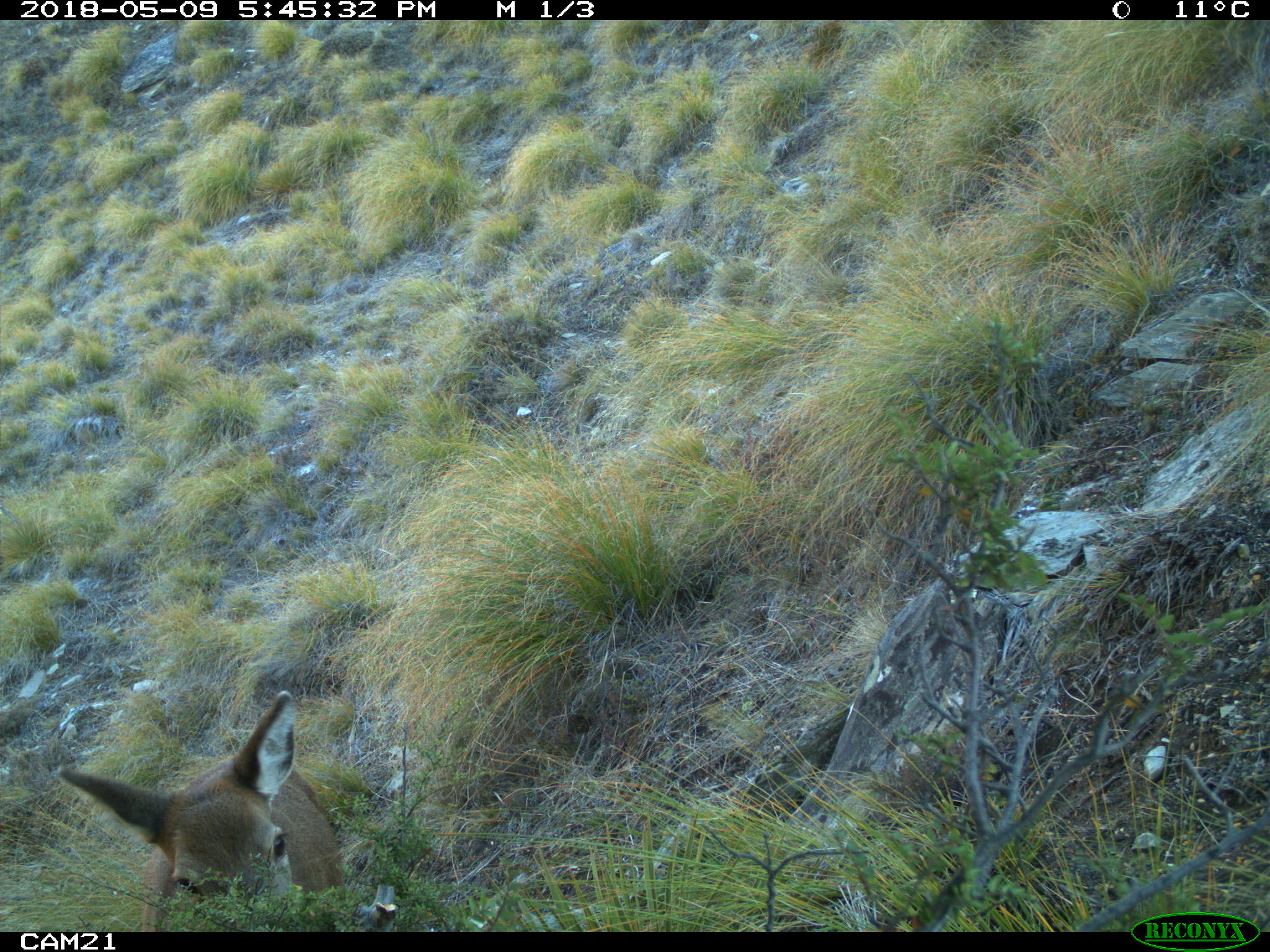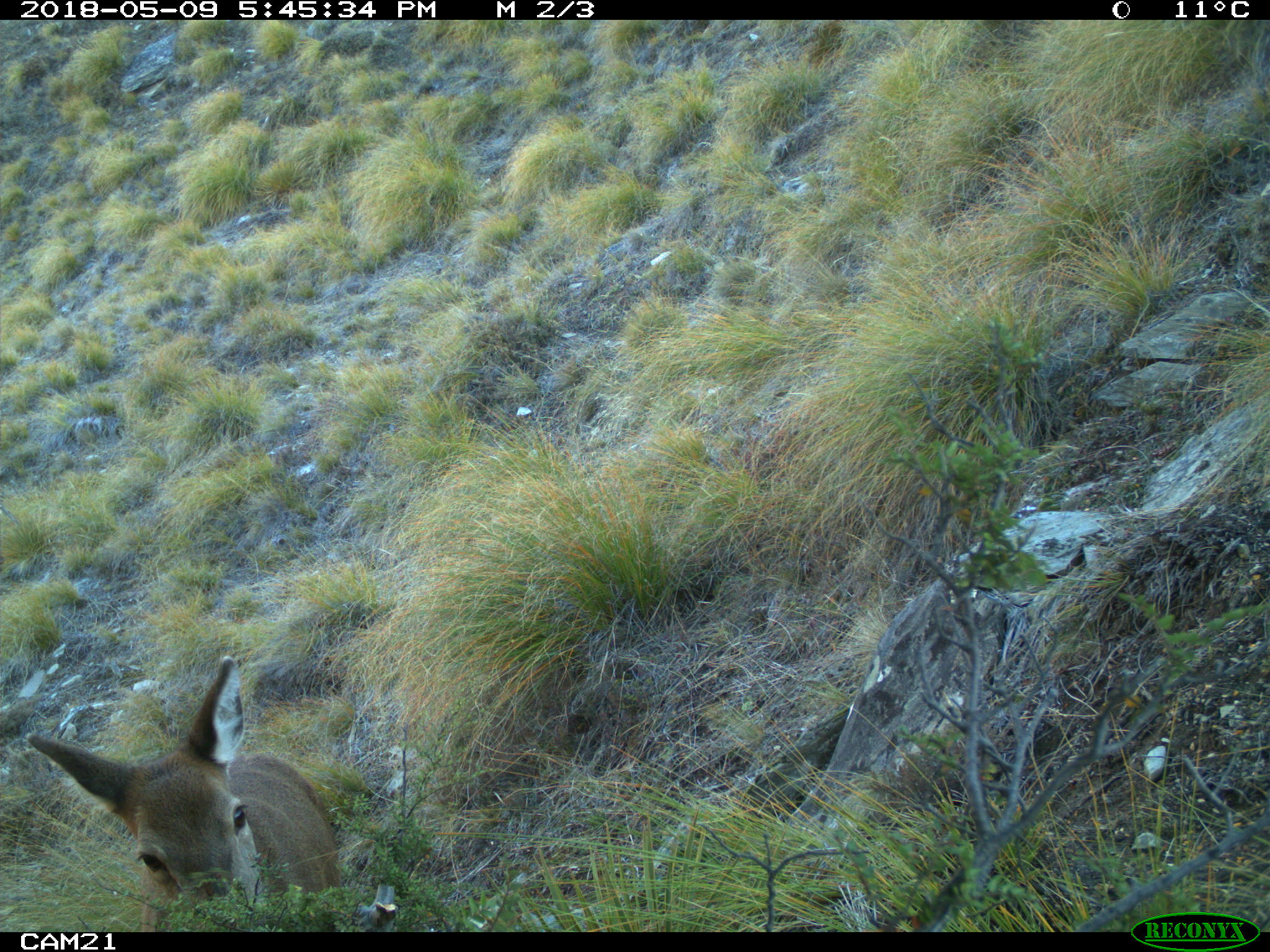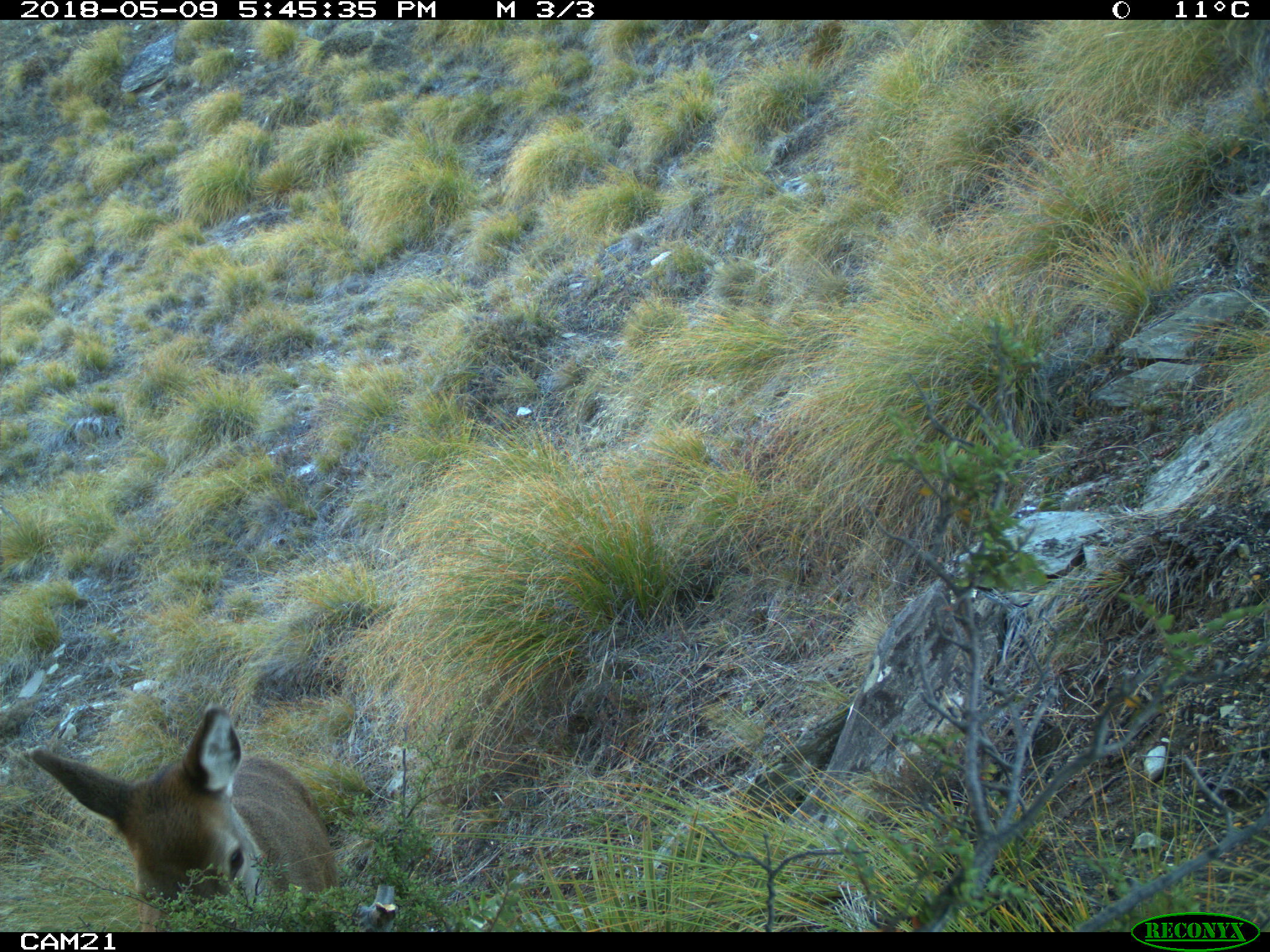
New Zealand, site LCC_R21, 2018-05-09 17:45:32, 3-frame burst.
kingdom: Animalia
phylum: Chordata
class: Mammalia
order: Artiodactyla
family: Cervidae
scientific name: Cervidae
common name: deer